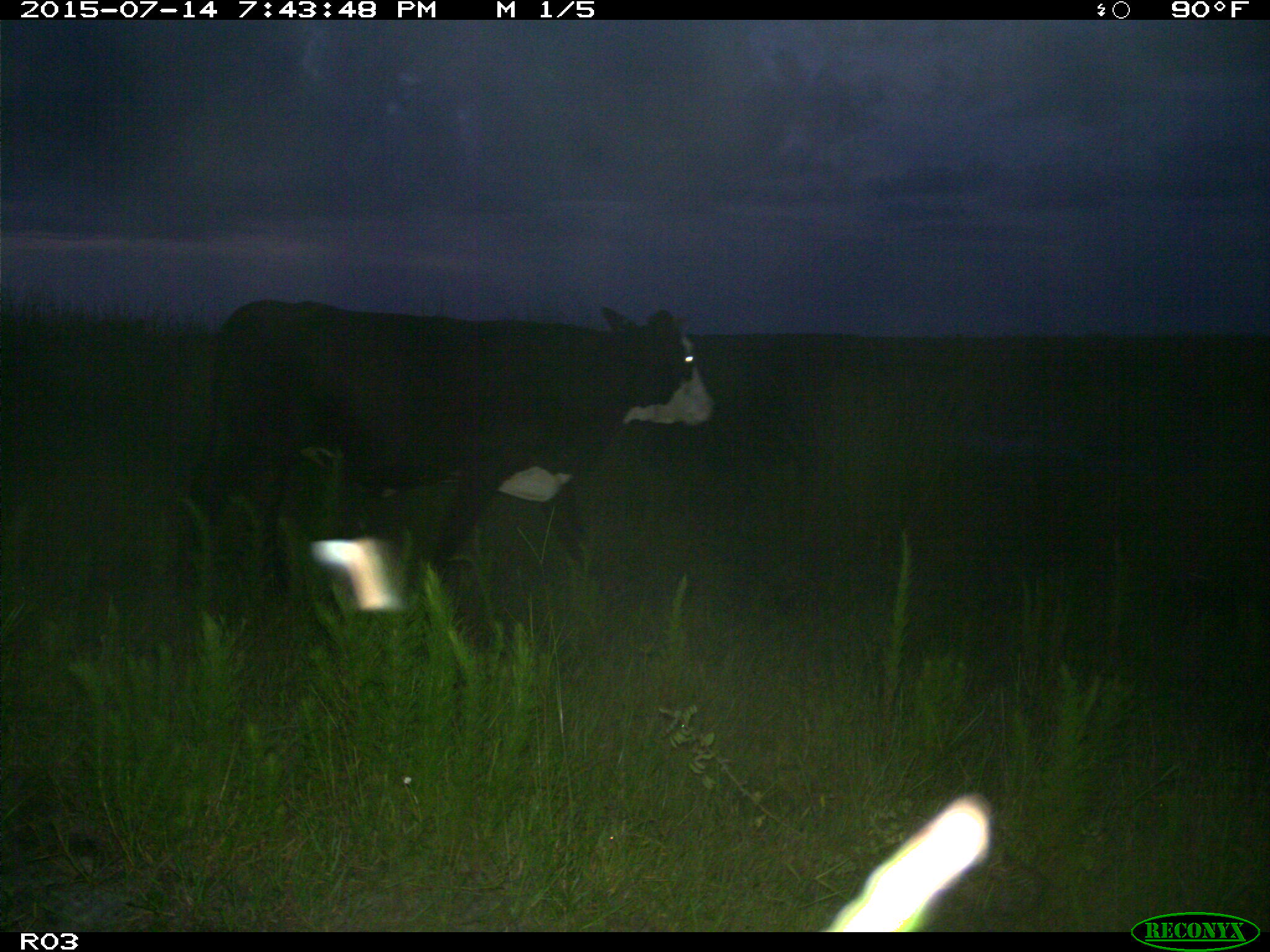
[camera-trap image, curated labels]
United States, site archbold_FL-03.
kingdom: Animalia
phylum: Chordata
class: Mammalia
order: Artiodactyla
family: Bovidae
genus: Bos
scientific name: Bos taurus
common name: domestic cow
Bos taurus (domestic cow).